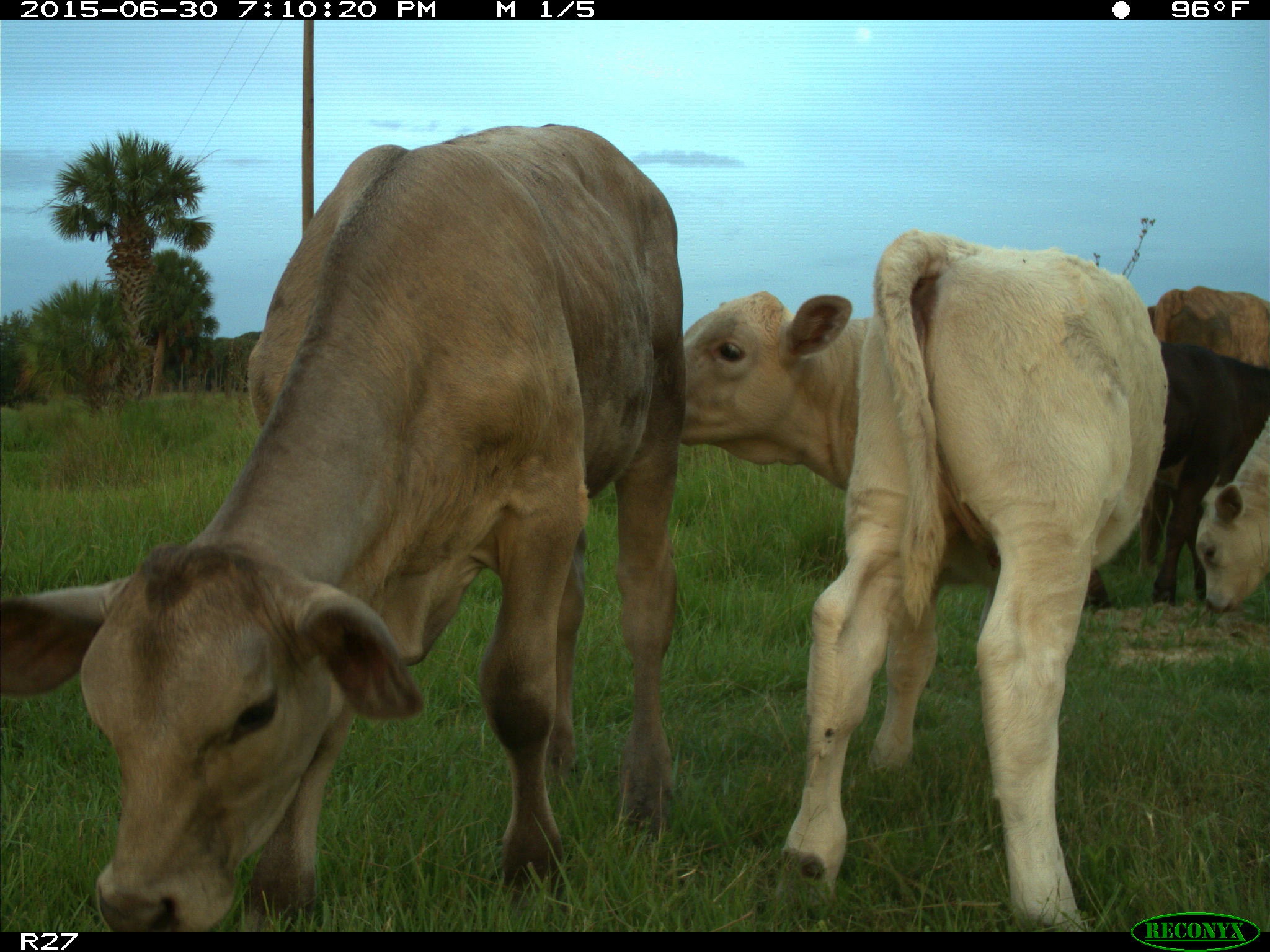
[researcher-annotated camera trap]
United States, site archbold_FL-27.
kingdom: Animalia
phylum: Chordata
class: Mammalia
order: Artiodactyla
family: Bovidae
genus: Bos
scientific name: Bos taurus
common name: domestic cow